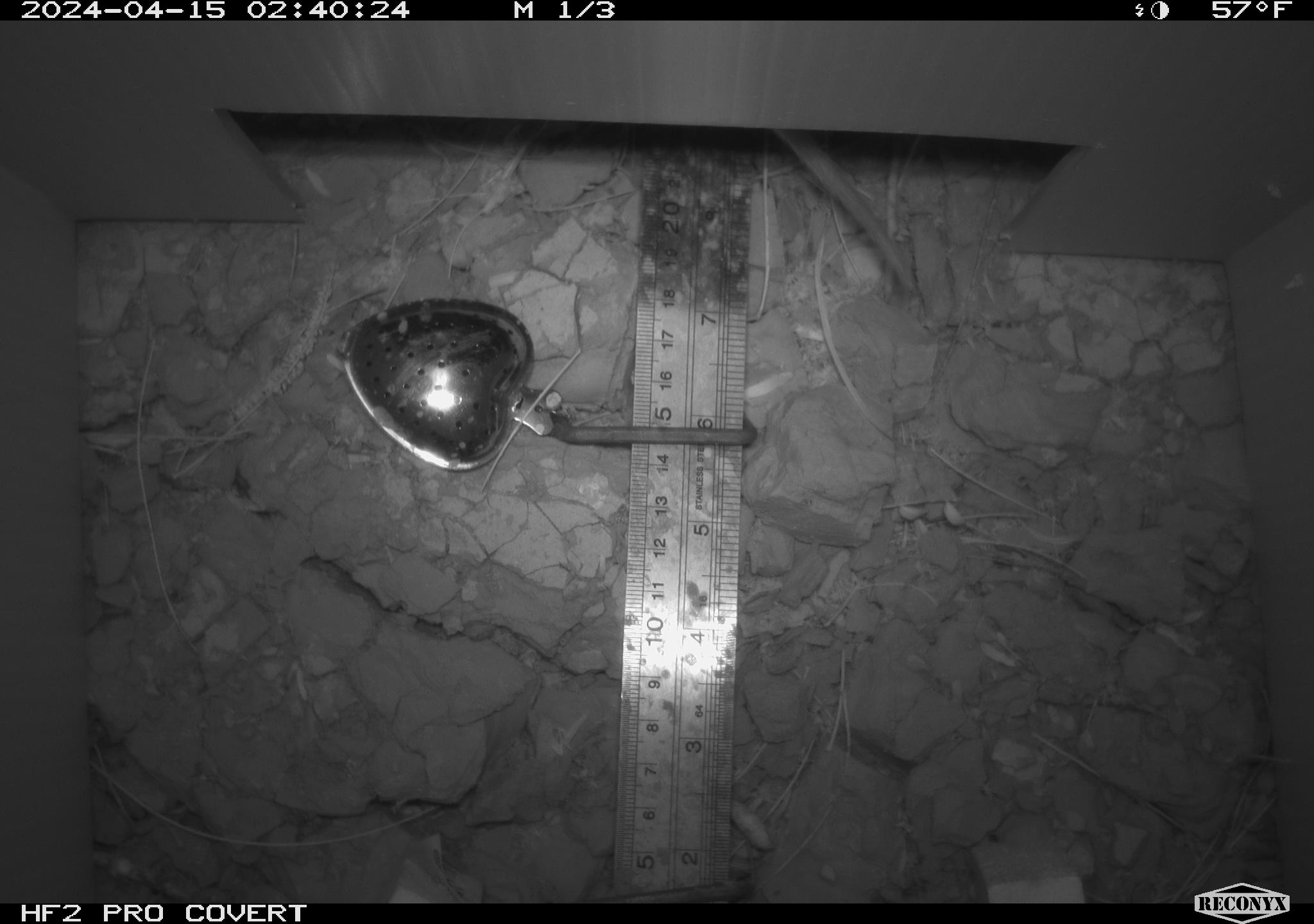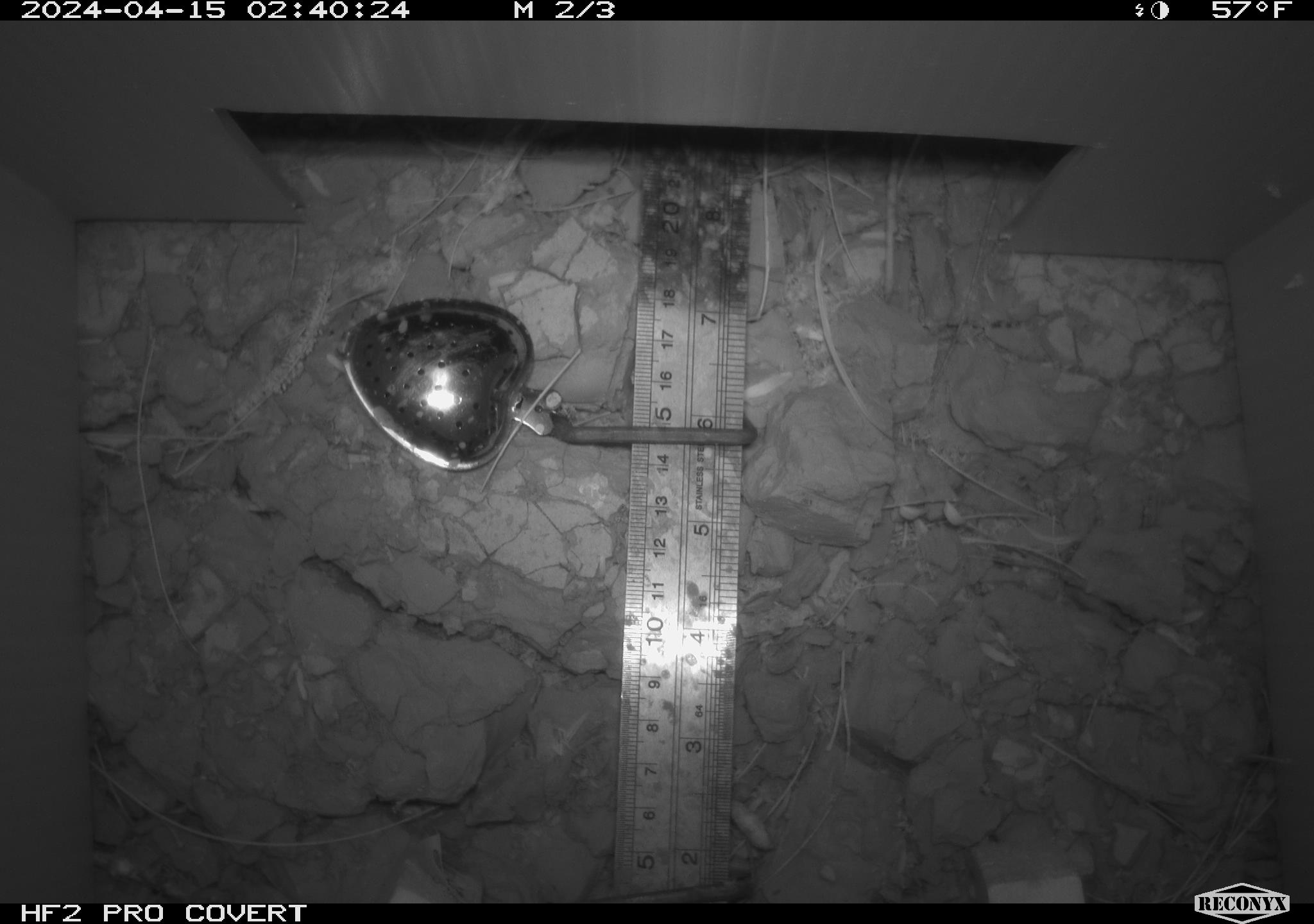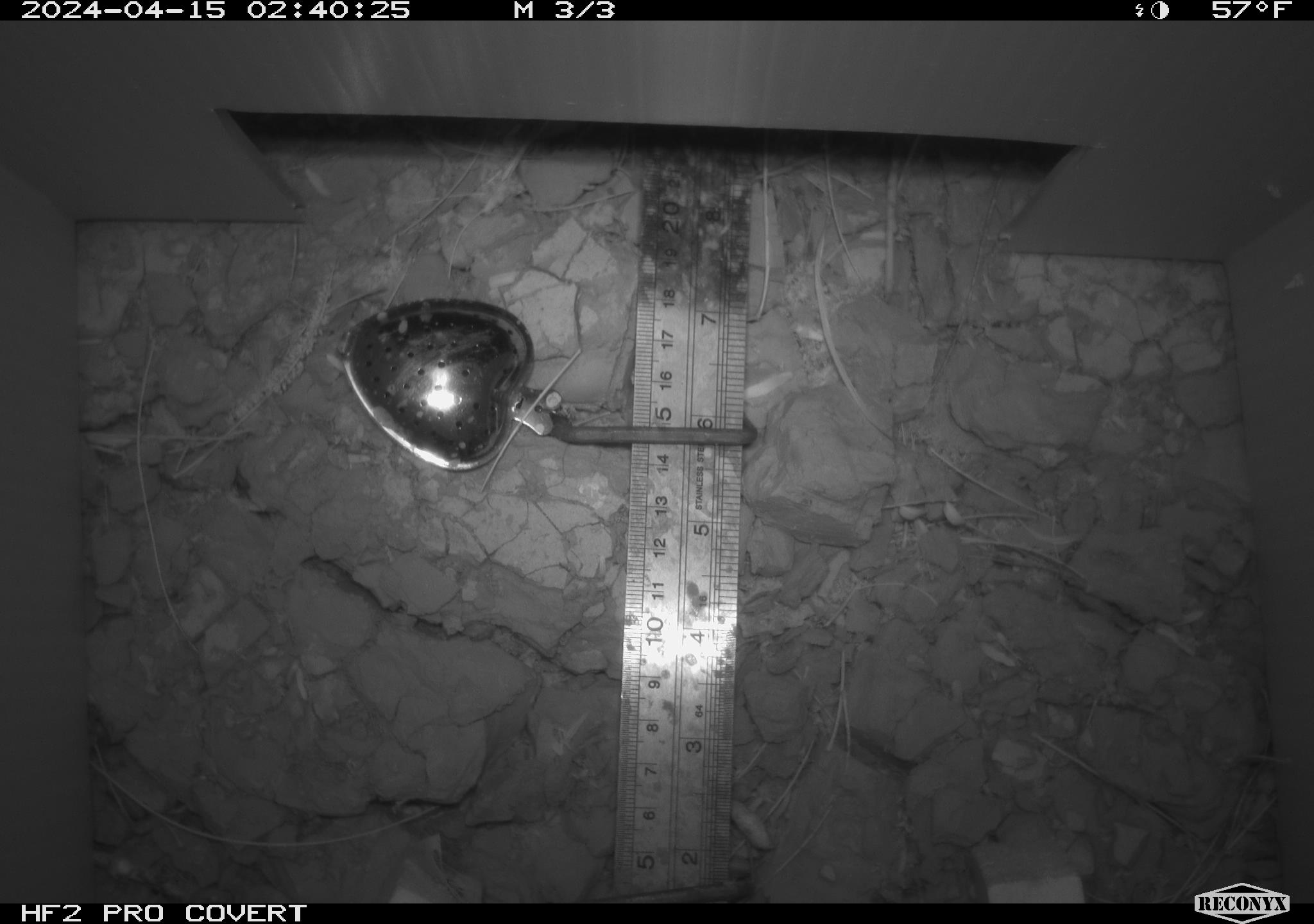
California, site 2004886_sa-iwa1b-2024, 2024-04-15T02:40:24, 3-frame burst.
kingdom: Animalia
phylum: Chordata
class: Mammalia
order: Rodentia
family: Cricetidae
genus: Neotoma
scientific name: Neotoma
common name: pack rat or woodrat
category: neotoma species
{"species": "neotoma species (pack rat or woodrat) (Neotoma)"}